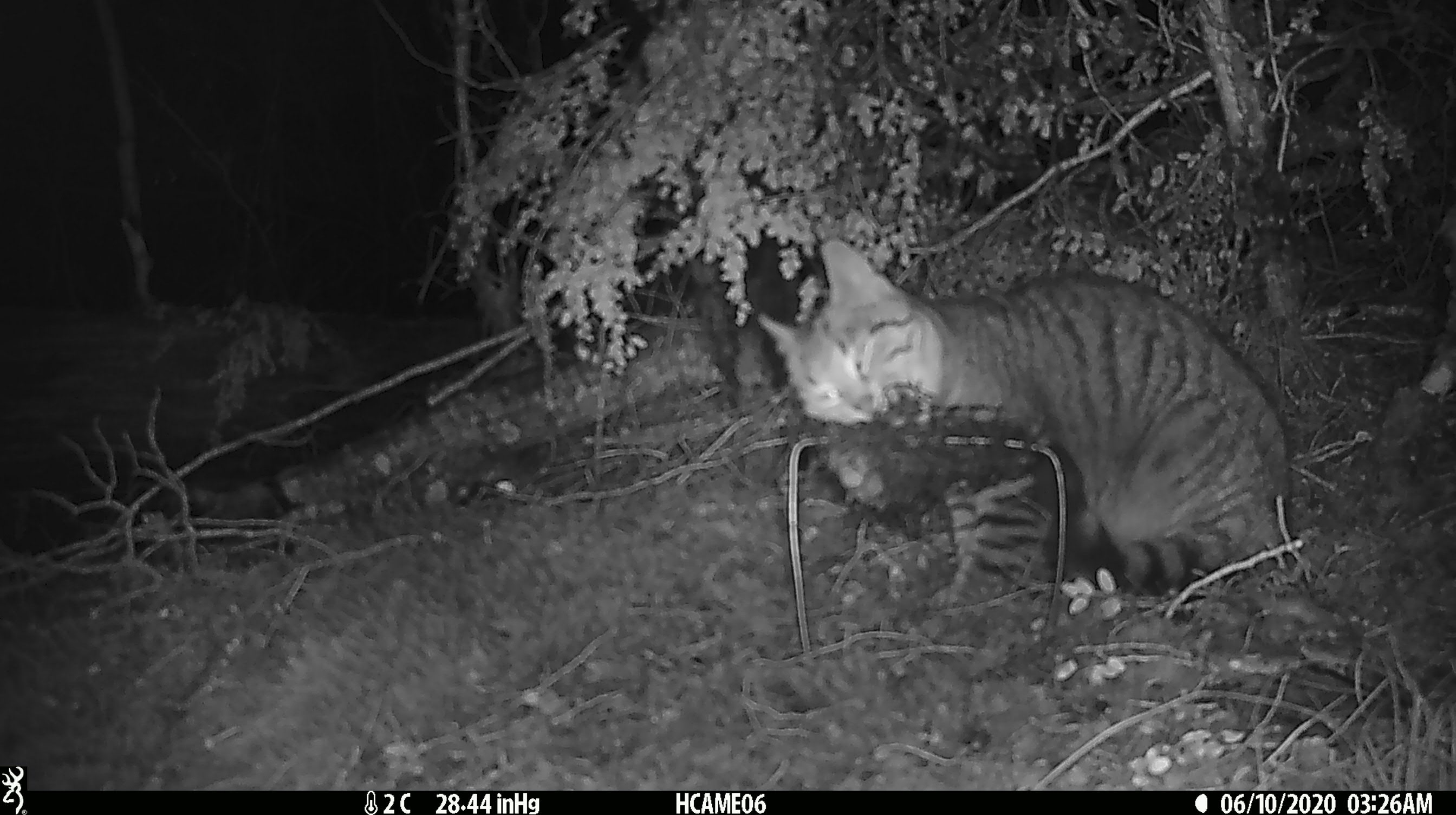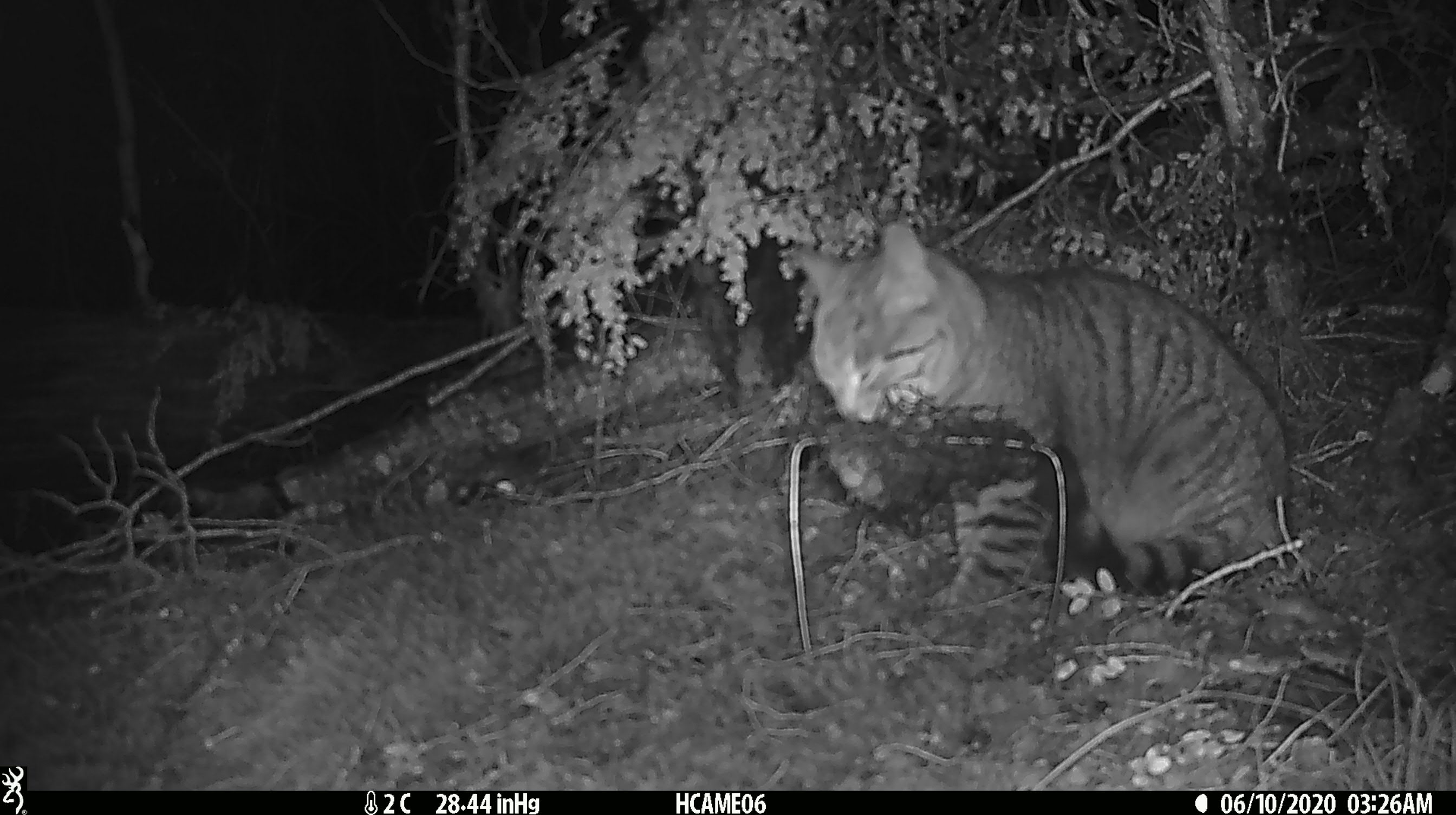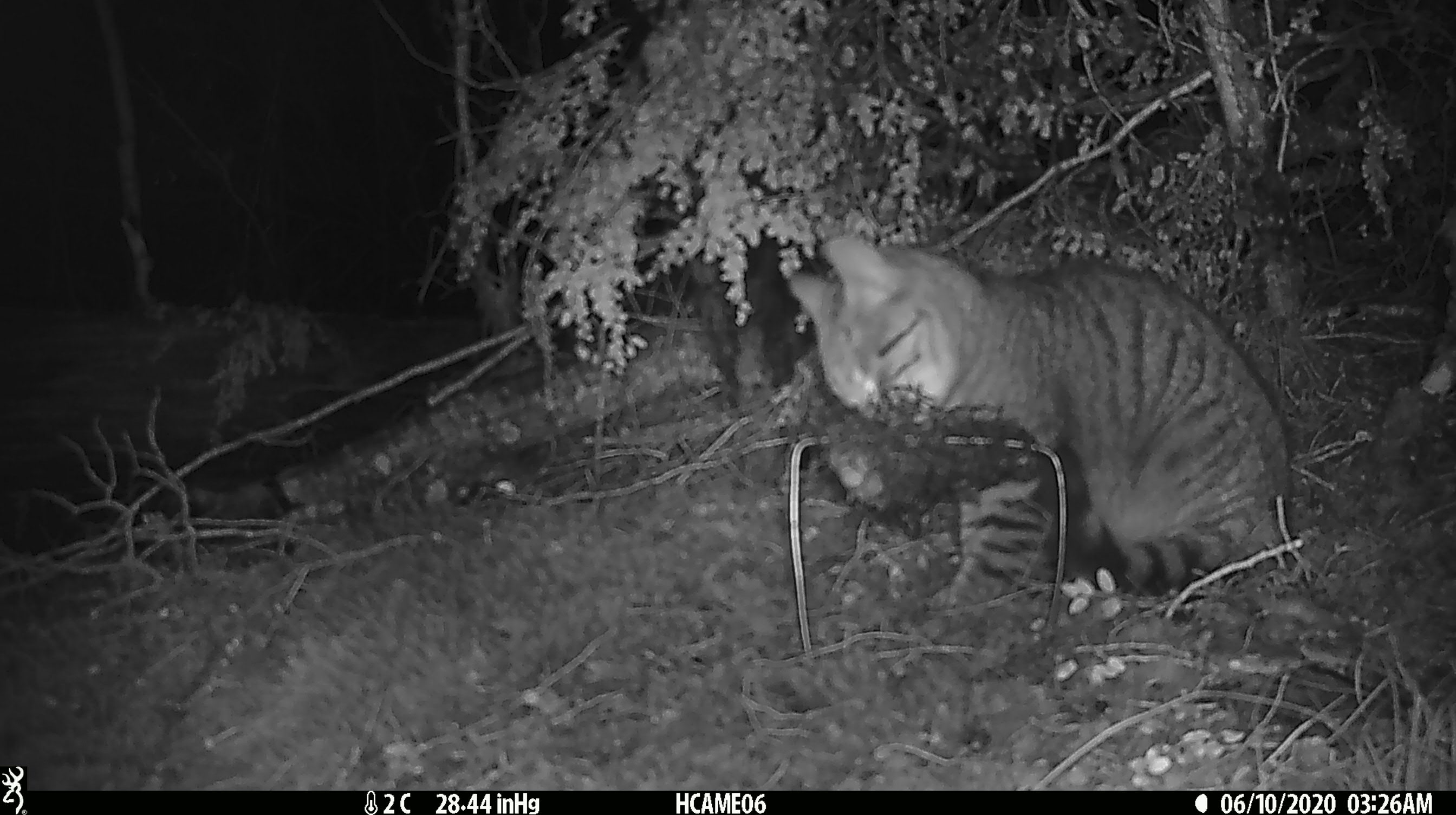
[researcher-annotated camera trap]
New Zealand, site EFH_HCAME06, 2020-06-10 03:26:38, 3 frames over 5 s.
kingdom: Animalia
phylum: Chordata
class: Mammalia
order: Carnivora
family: Felidae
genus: Felis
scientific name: Felis catus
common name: domestic cat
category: cat